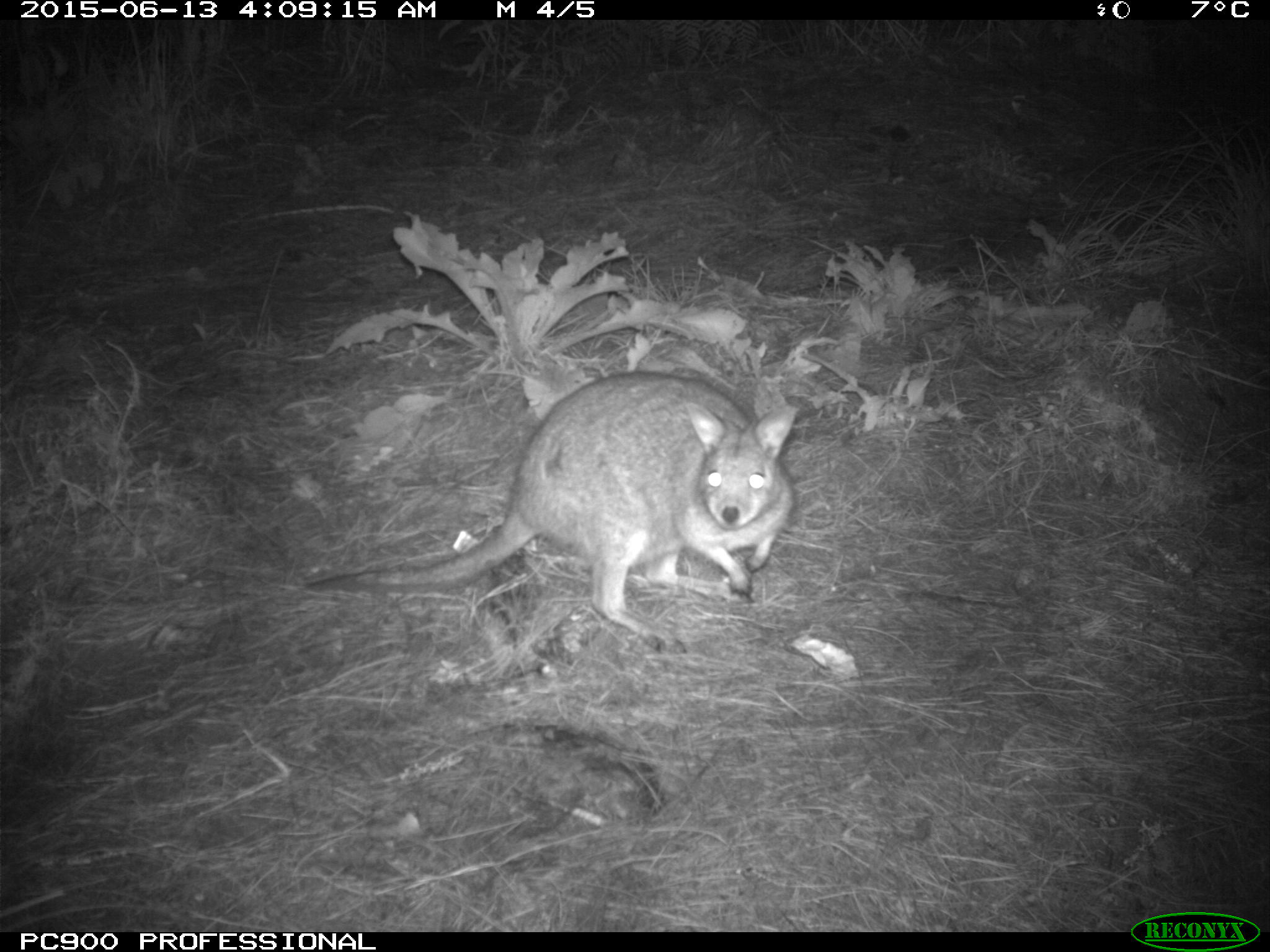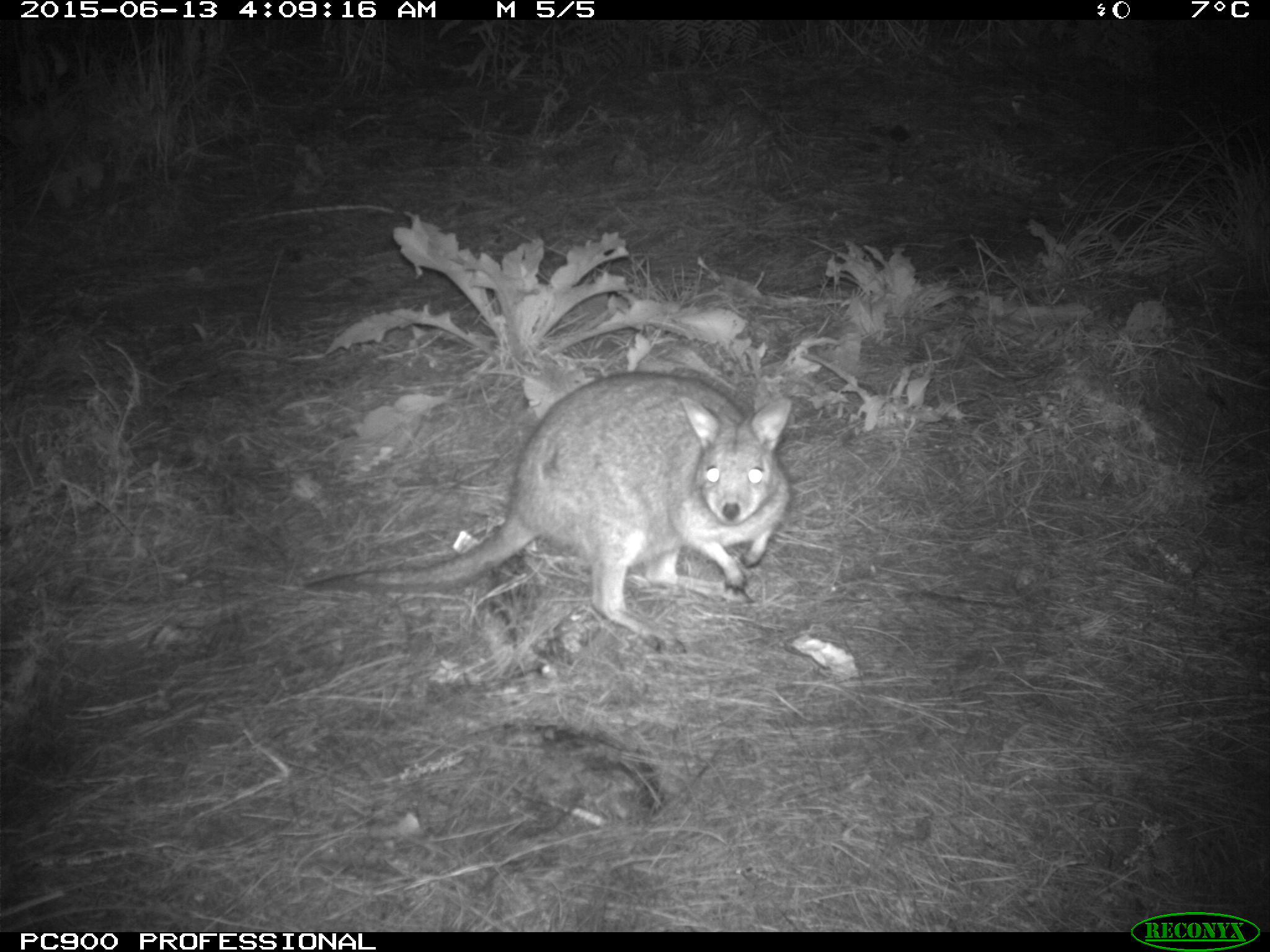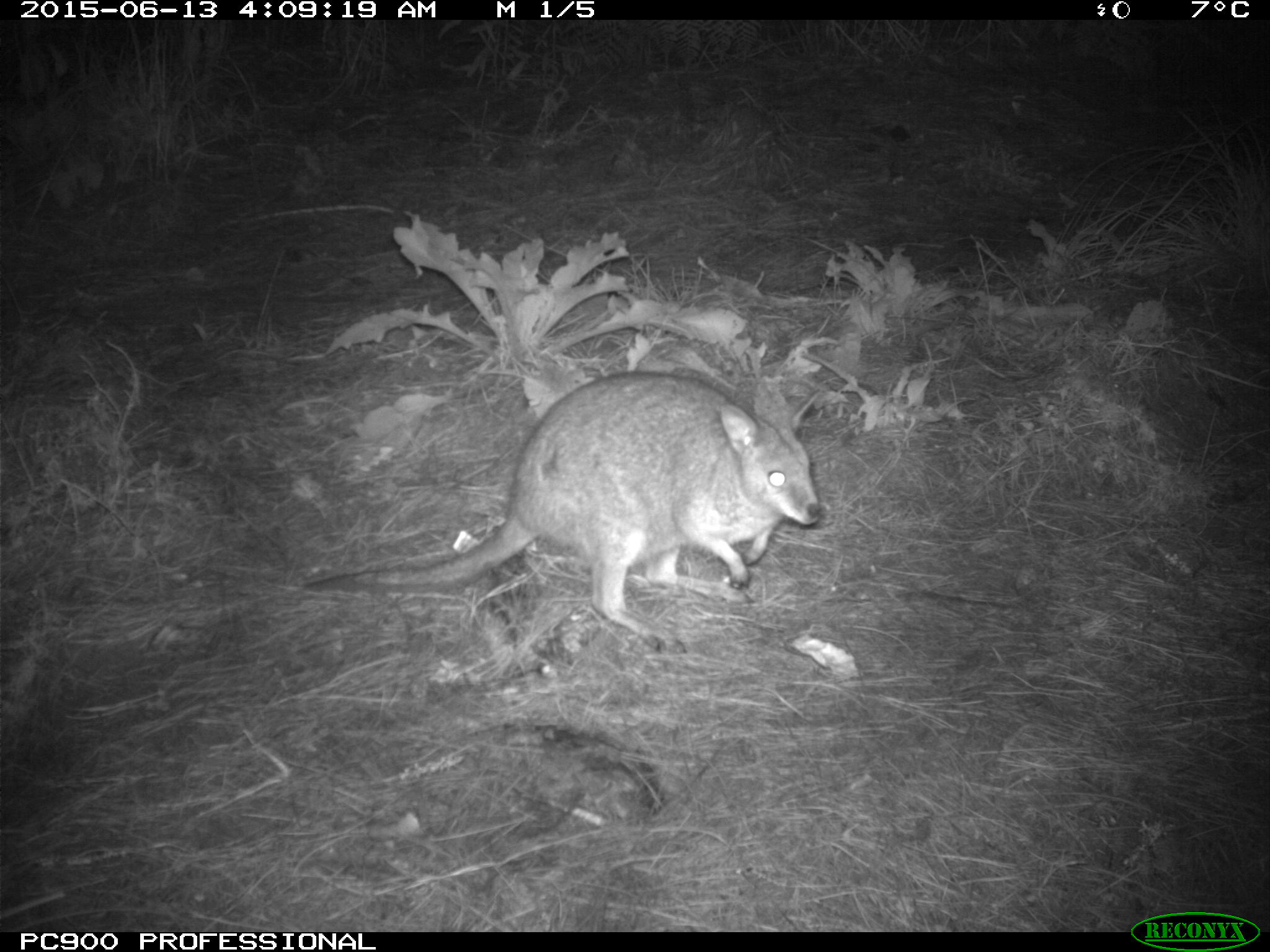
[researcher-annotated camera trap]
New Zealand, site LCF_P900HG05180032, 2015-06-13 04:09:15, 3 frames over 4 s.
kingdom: Animalia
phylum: Chordata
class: Mammalia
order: Diprotodontia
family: Macropodidae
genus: Notamacropus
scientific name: Notamacropus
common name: wallaby